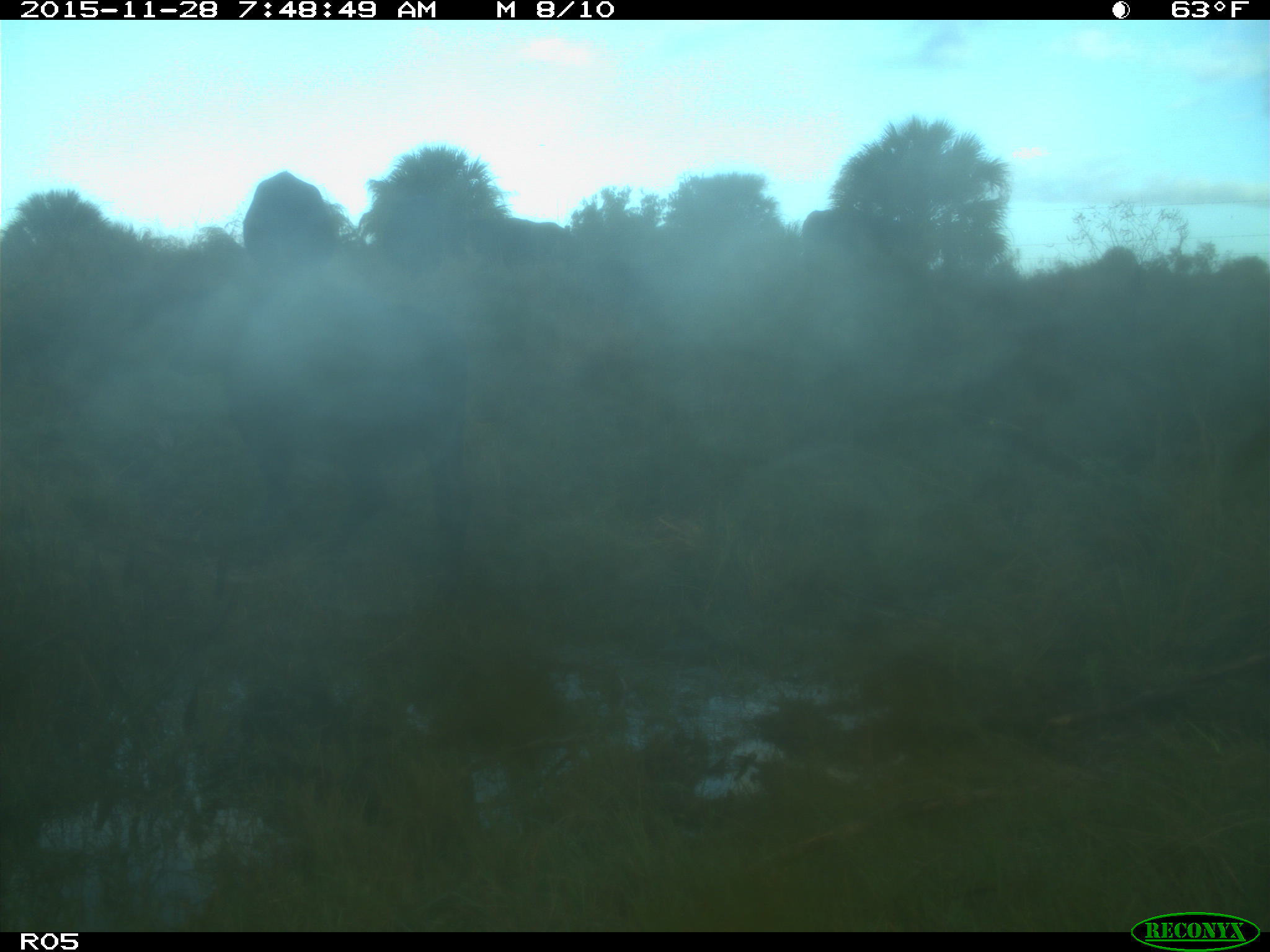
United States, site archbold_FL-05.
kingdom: Animalia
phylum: Chordata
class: Mammalia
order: Artiodactyla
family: Bovidae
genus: Bos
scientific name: Bos taurus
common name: domestic cow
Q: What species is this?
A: Bos taurus (domestic cow).